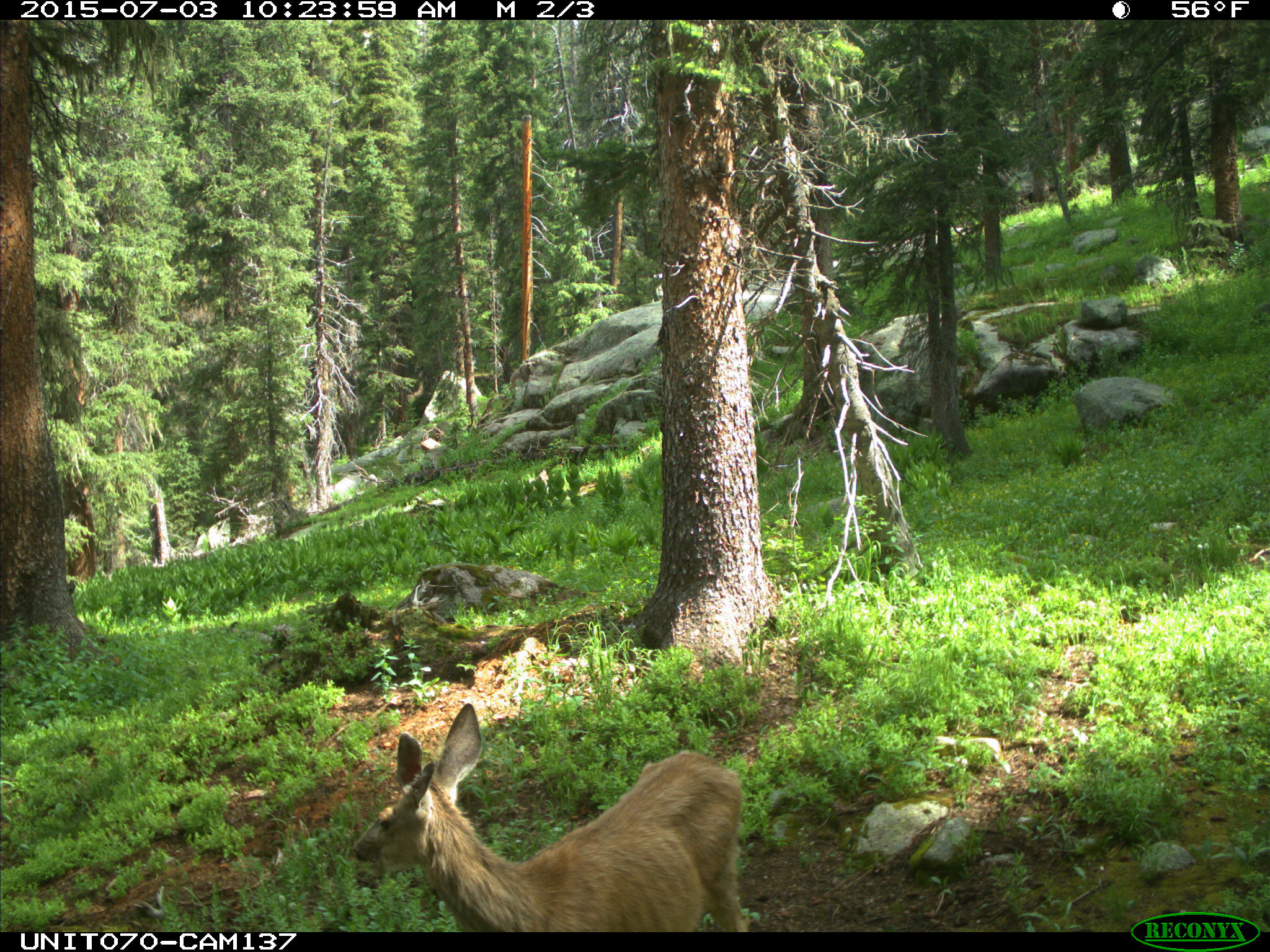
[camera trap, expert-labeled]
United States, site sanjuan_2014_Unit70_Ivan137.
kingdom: Animalia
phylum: Chordata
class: Mammalia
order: Artiodactyla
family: Cervidae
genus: Odocoileus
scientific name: Odocoileus hemionus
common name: mule deer